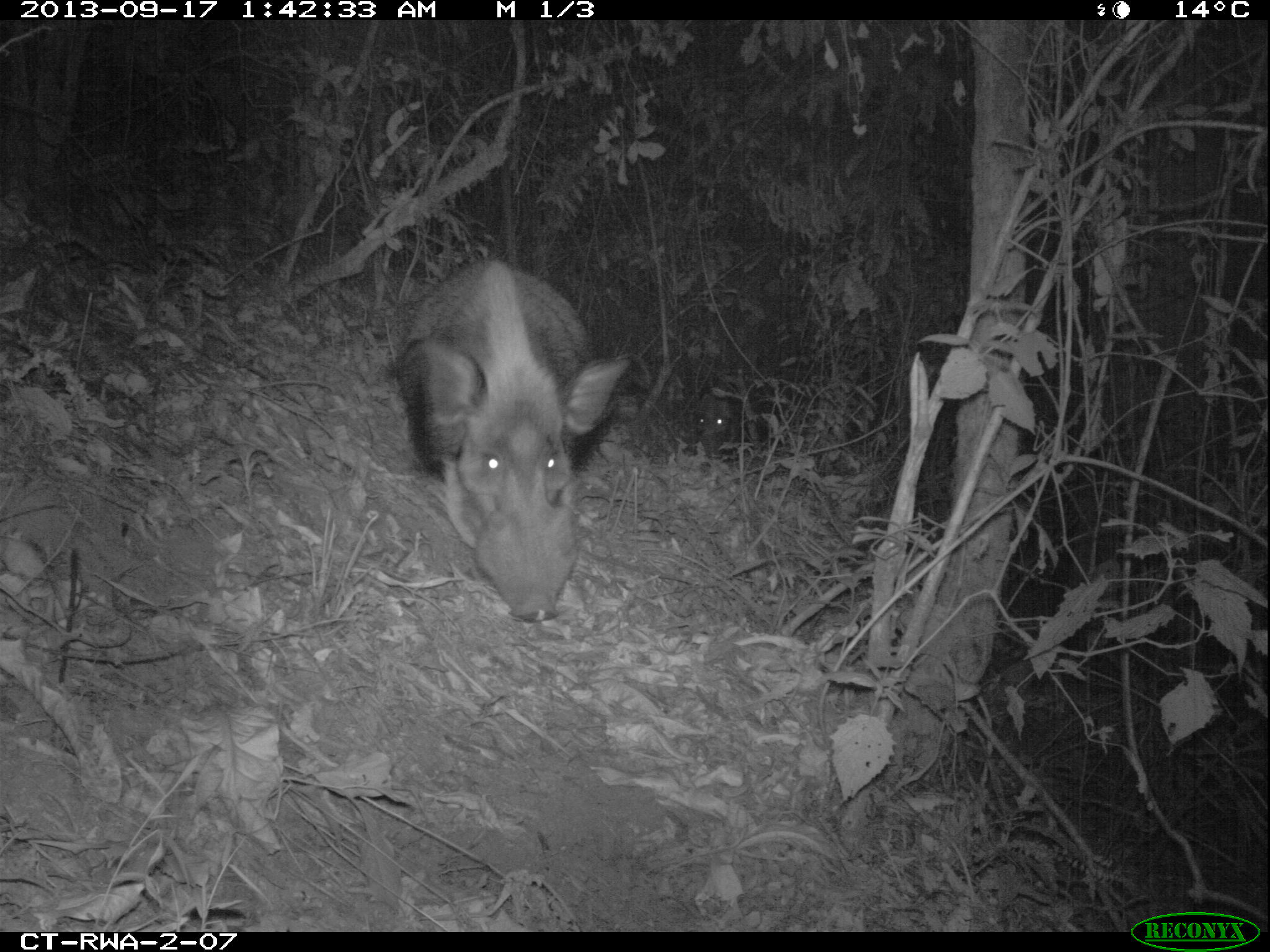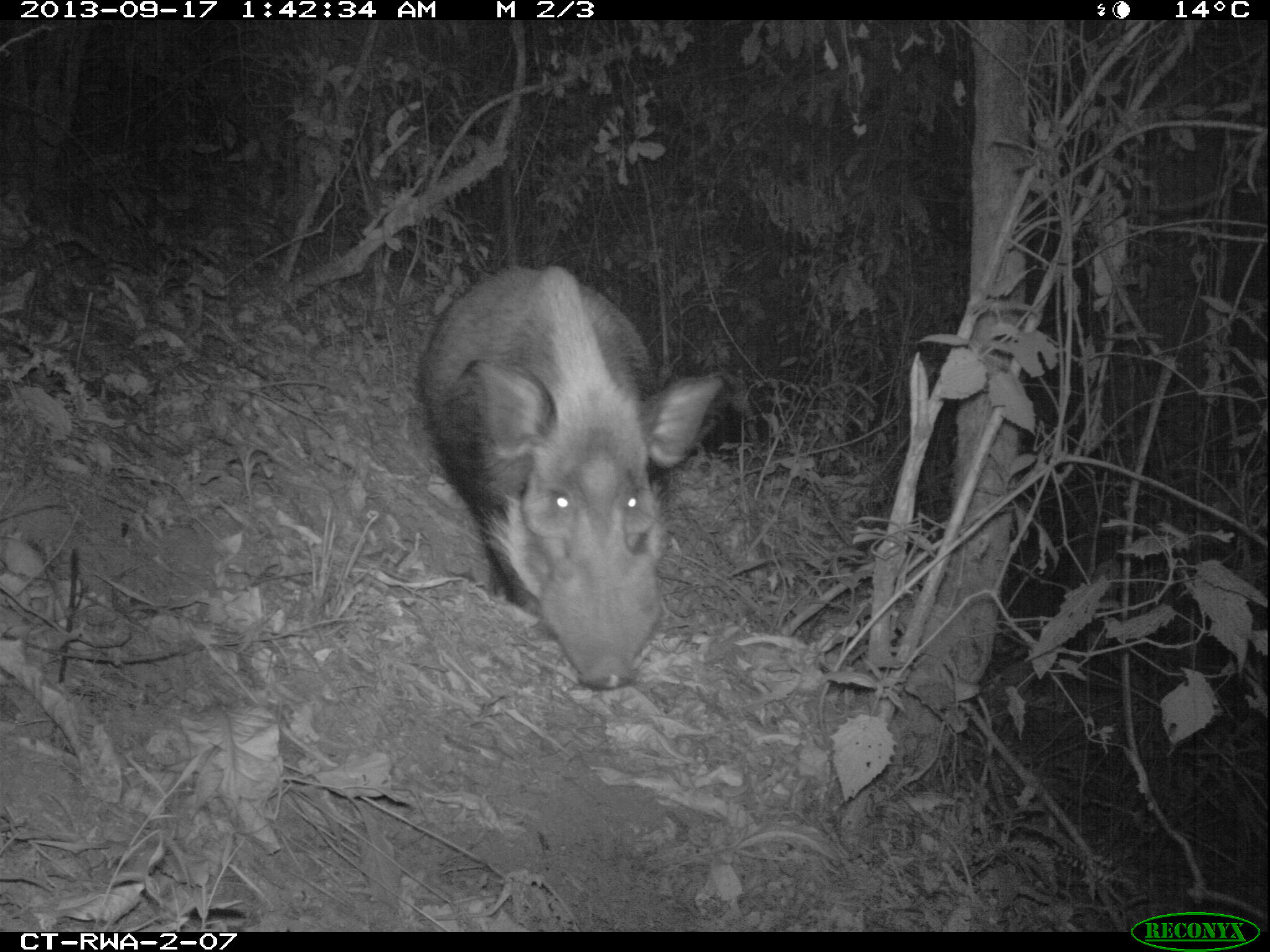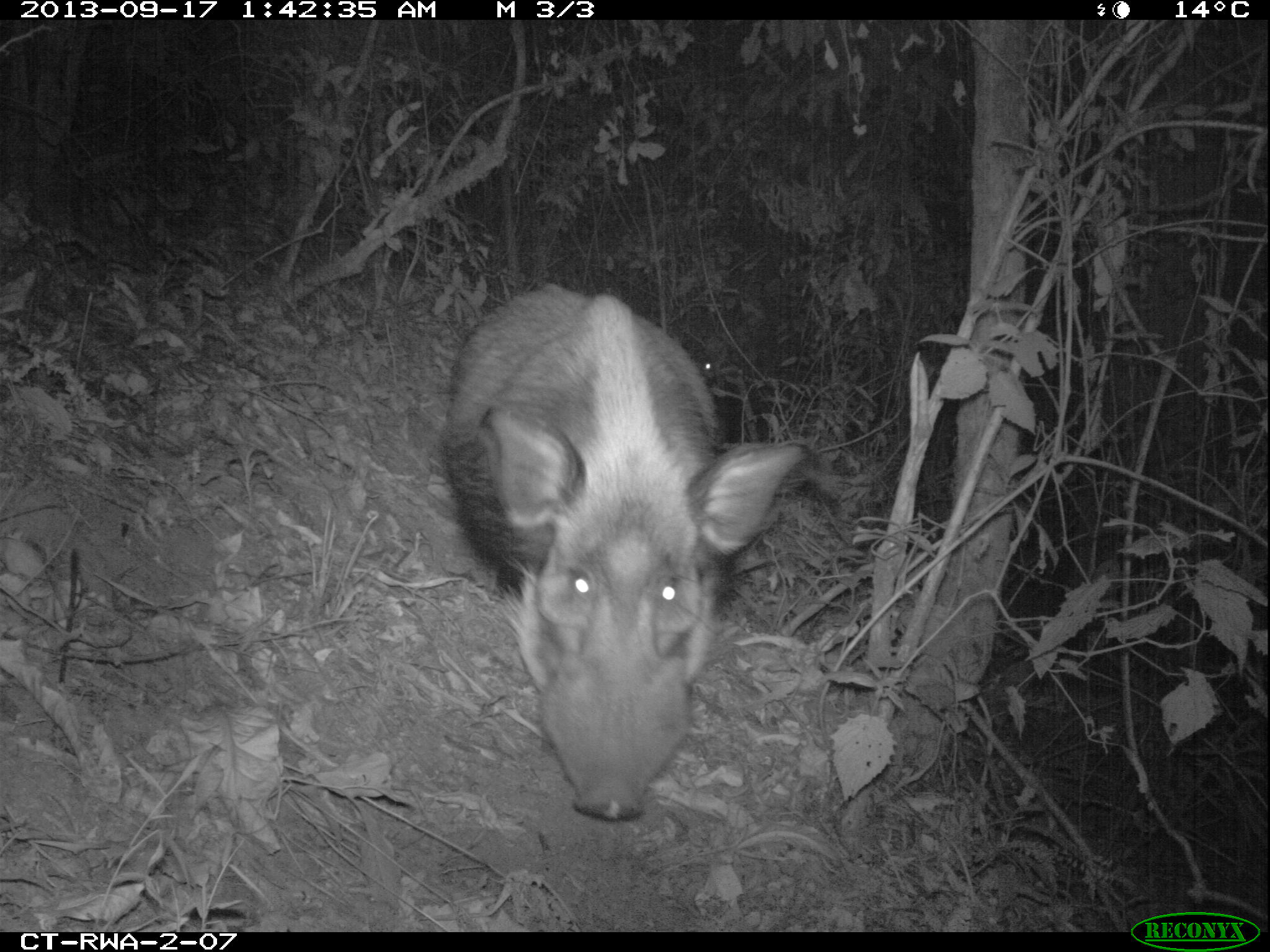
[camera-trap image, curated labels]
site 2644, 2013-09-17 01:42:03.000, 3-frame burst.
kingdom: Animalia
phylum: Chordata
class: Mammalia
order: Artiodactyla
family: Suidae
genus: Potamochoerus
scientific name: Potamochoerus larvatus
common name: bushpig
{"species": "Potamochoerus larvatus (bushpig)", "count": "2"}